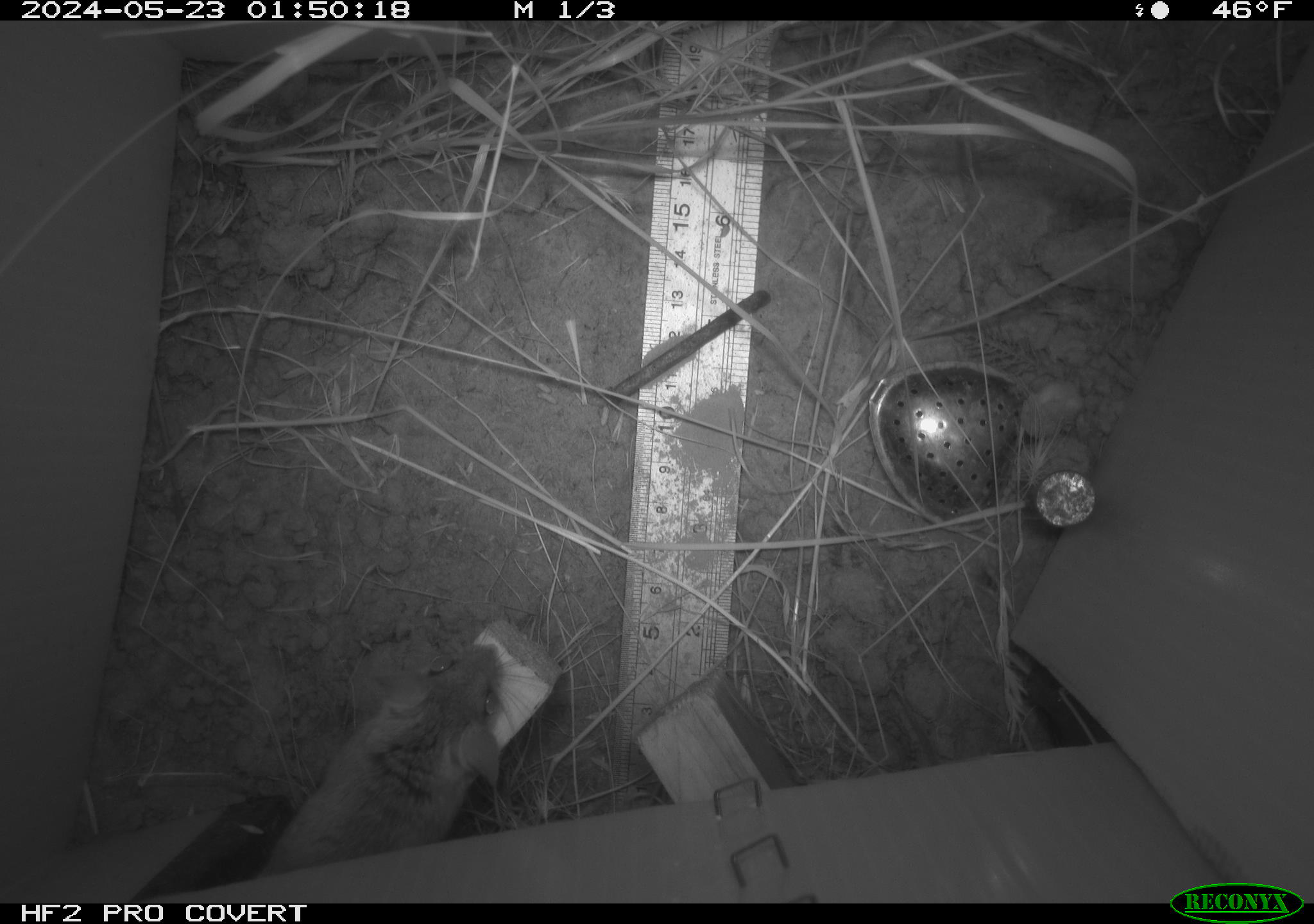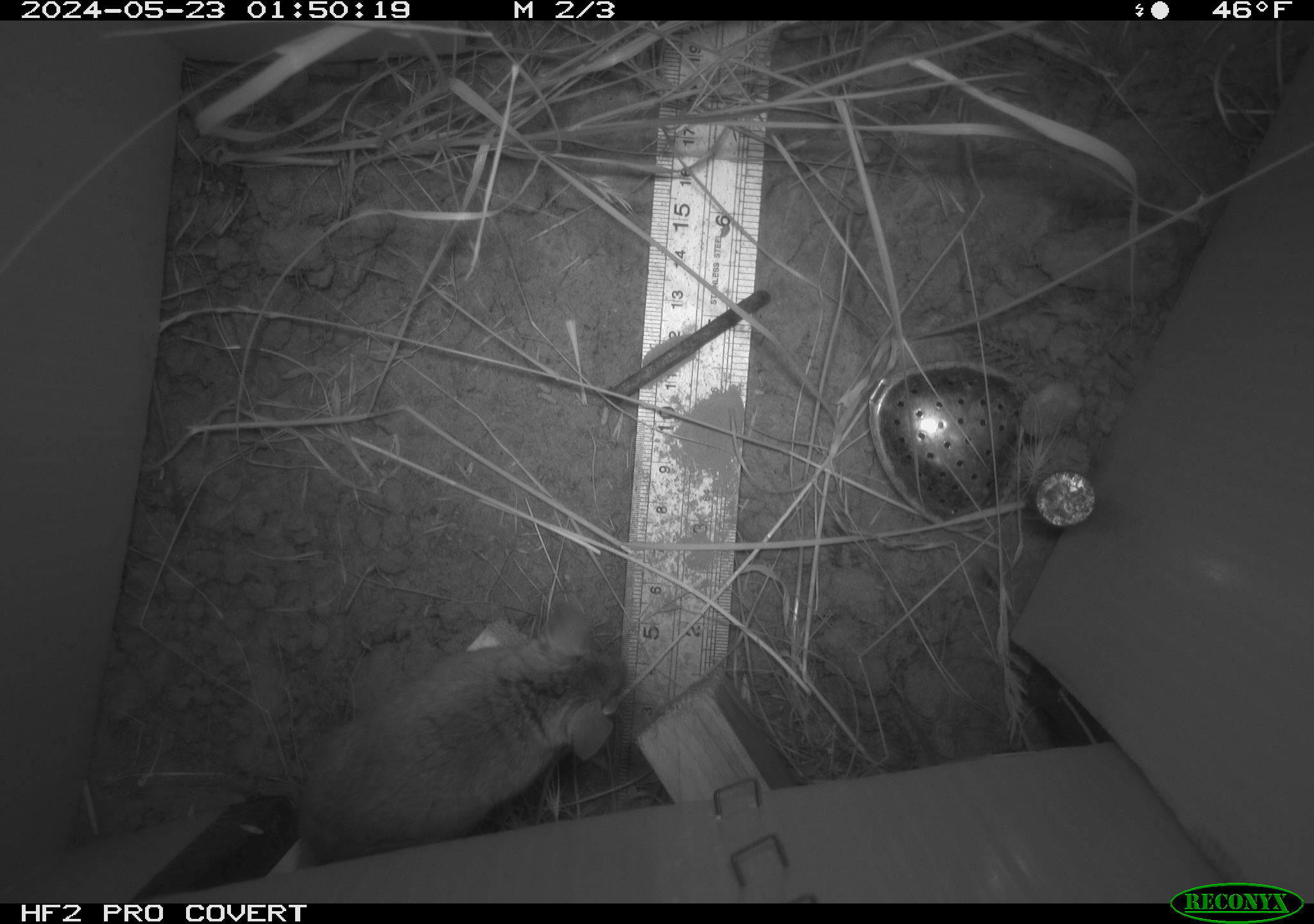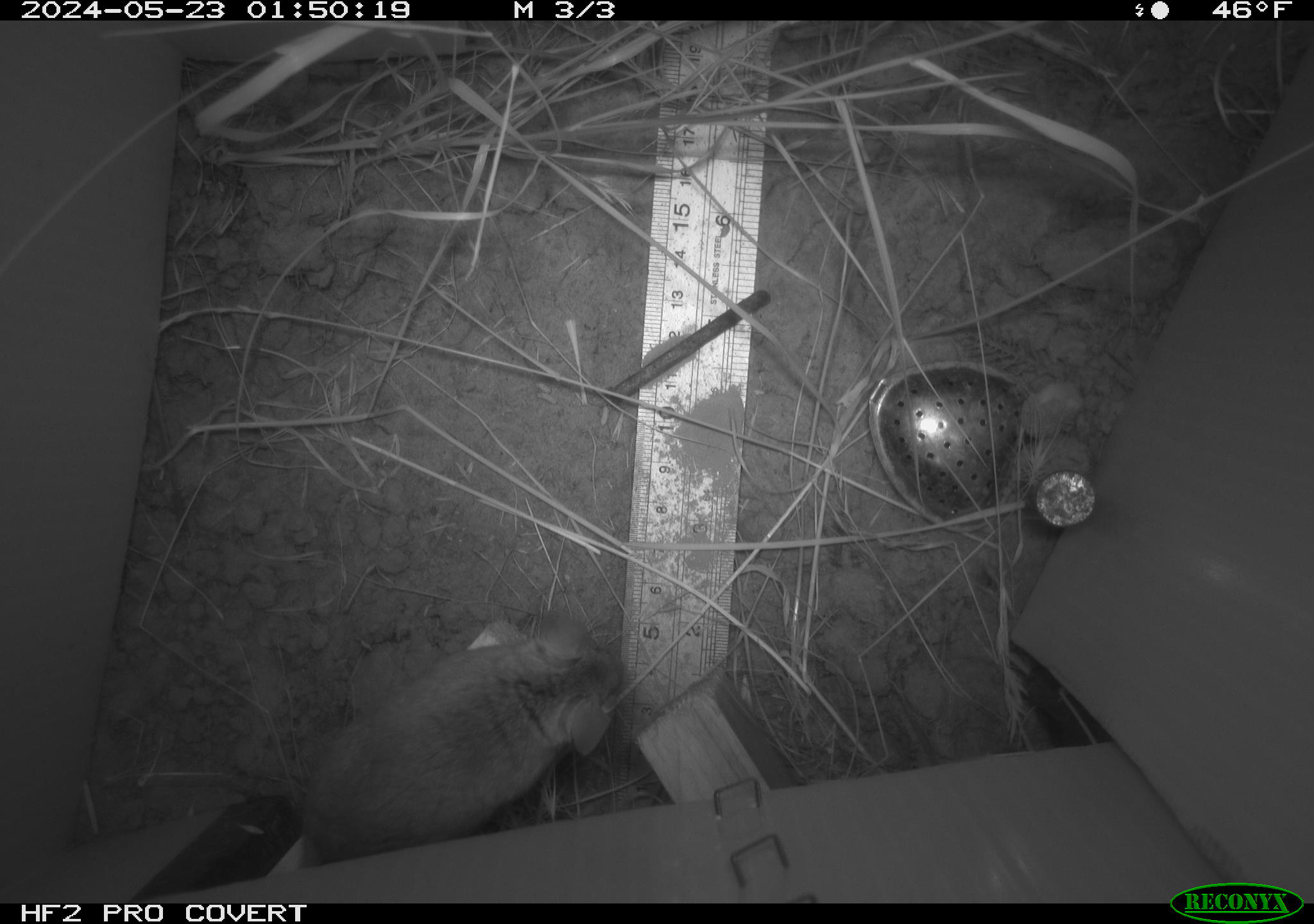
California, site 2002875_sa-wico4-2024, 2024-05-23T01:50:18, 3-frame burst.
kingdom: Animalia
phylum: Chordata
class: Mammalia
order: Rodentia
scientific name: Rodentia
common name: rodent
Rodent (Rodentia).